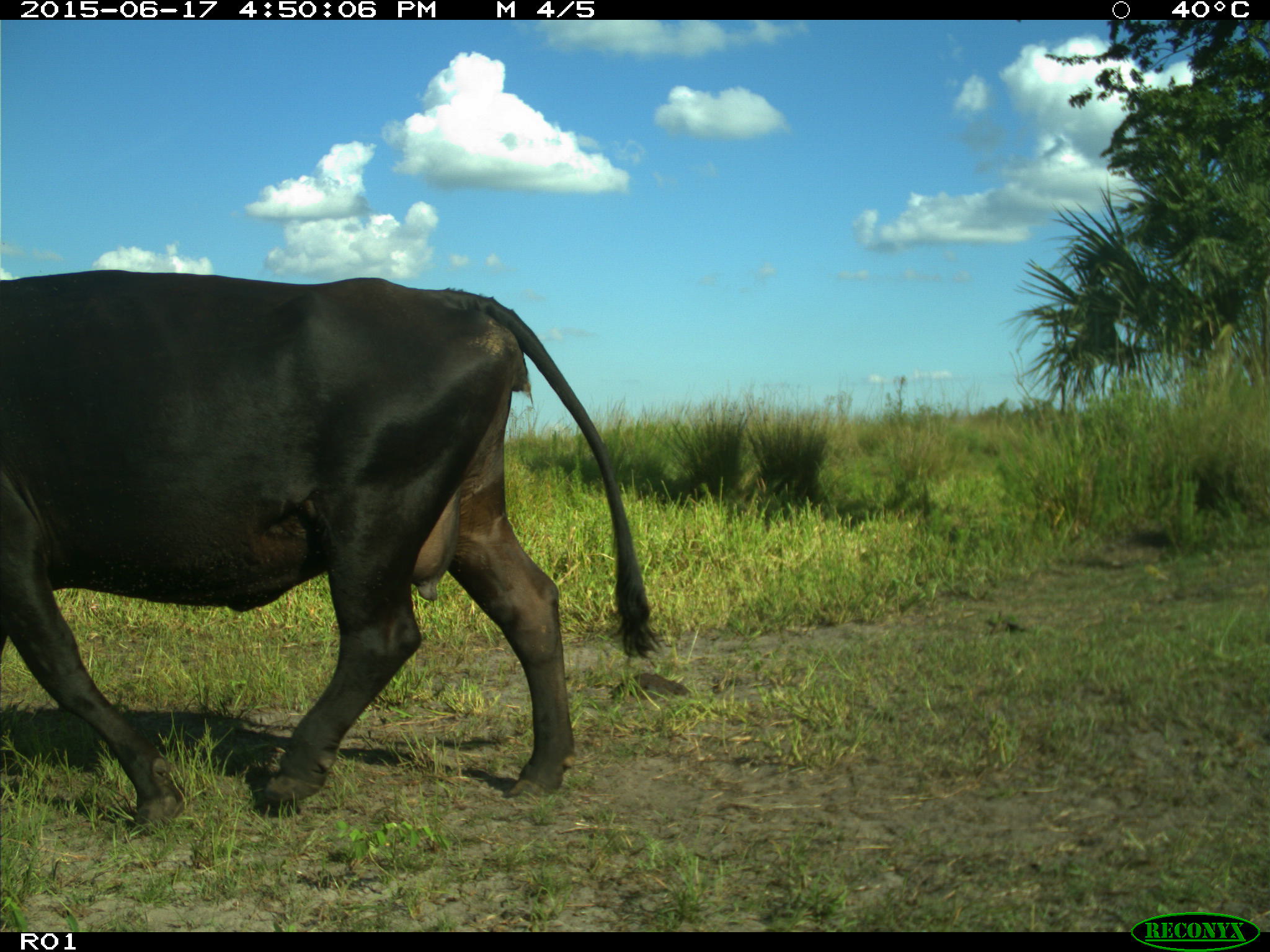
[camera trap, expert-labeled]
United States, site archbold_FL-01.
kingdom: Animalia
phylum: Chordata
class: Mammalia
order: Artiodactyla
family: Bovidae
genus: Bos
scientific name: Bos taurus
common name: domestic cow